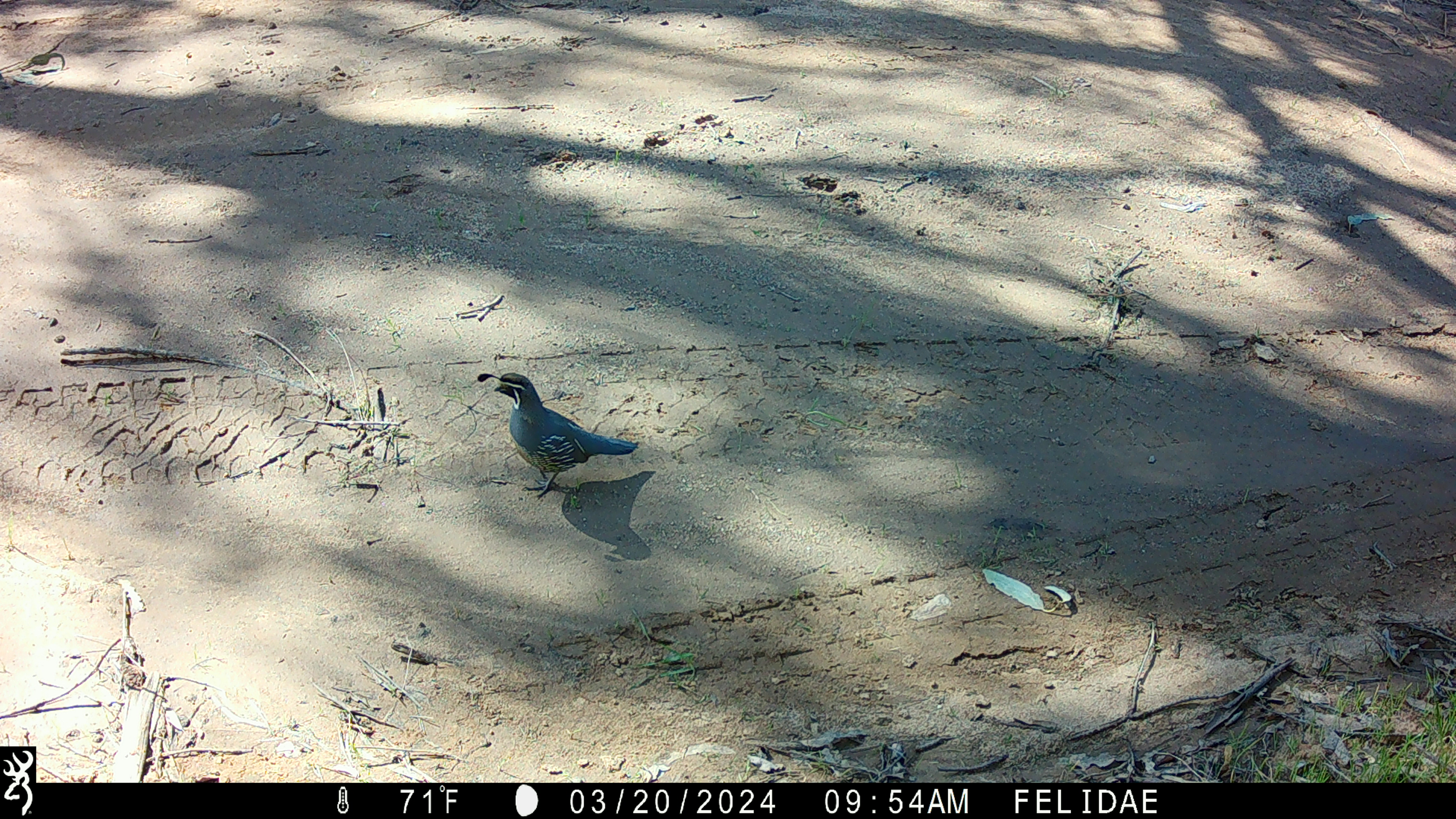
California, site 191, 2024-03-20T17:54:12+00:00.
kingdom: Animalia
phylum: Chordata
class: Aves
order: Galliformes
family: Odontophoridae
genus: Callipepla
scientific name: Callipepla californica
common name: california quail